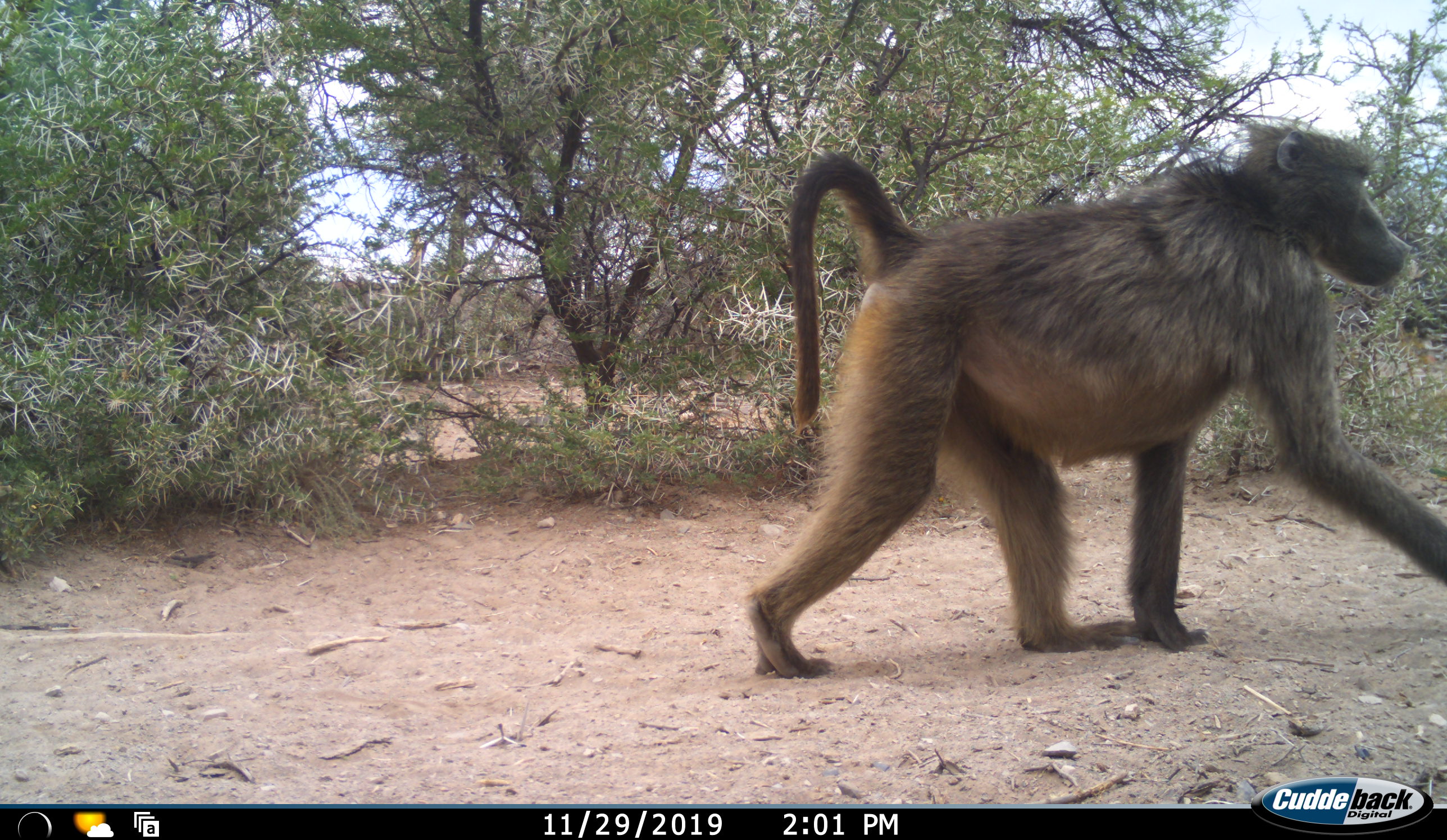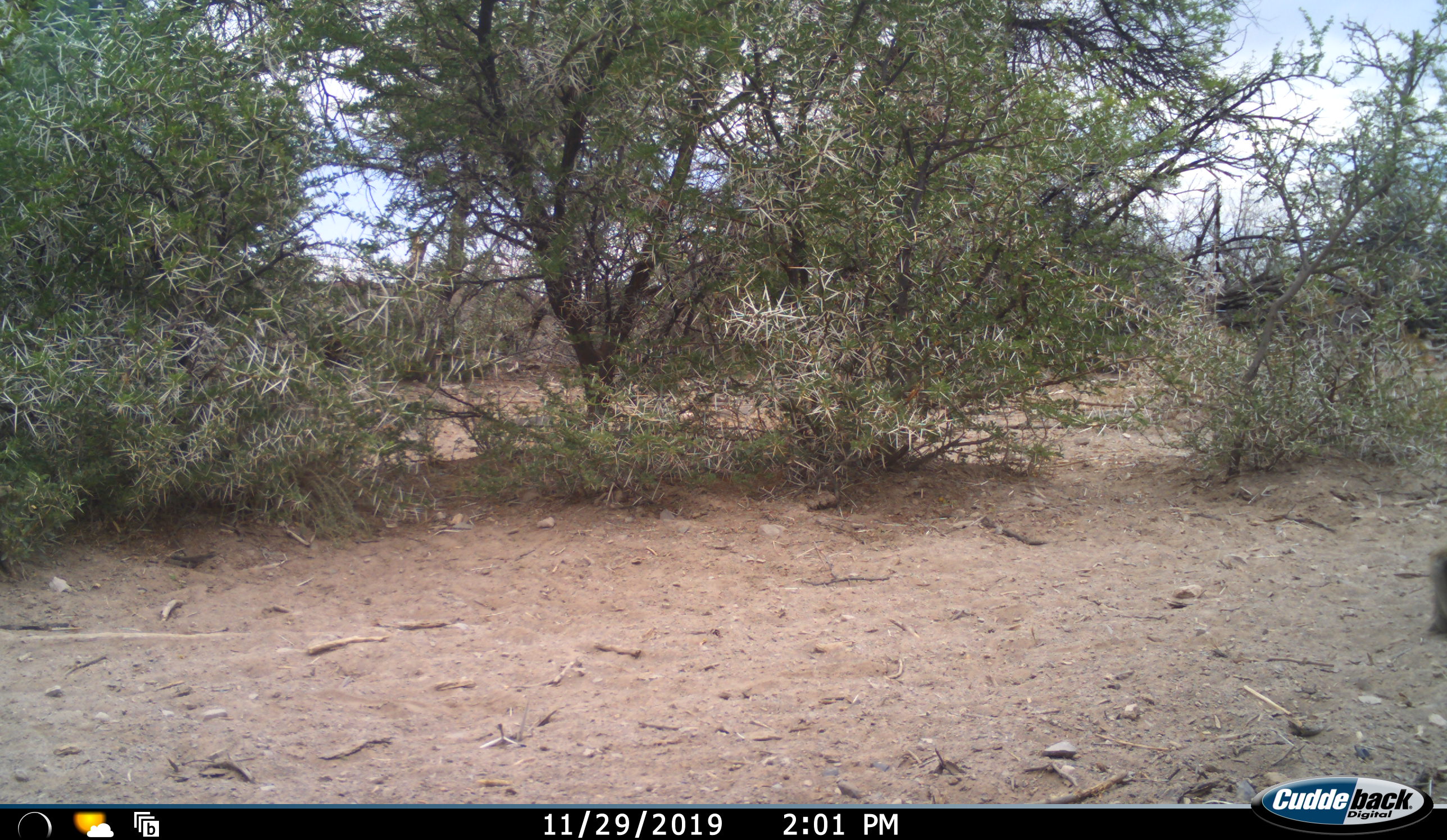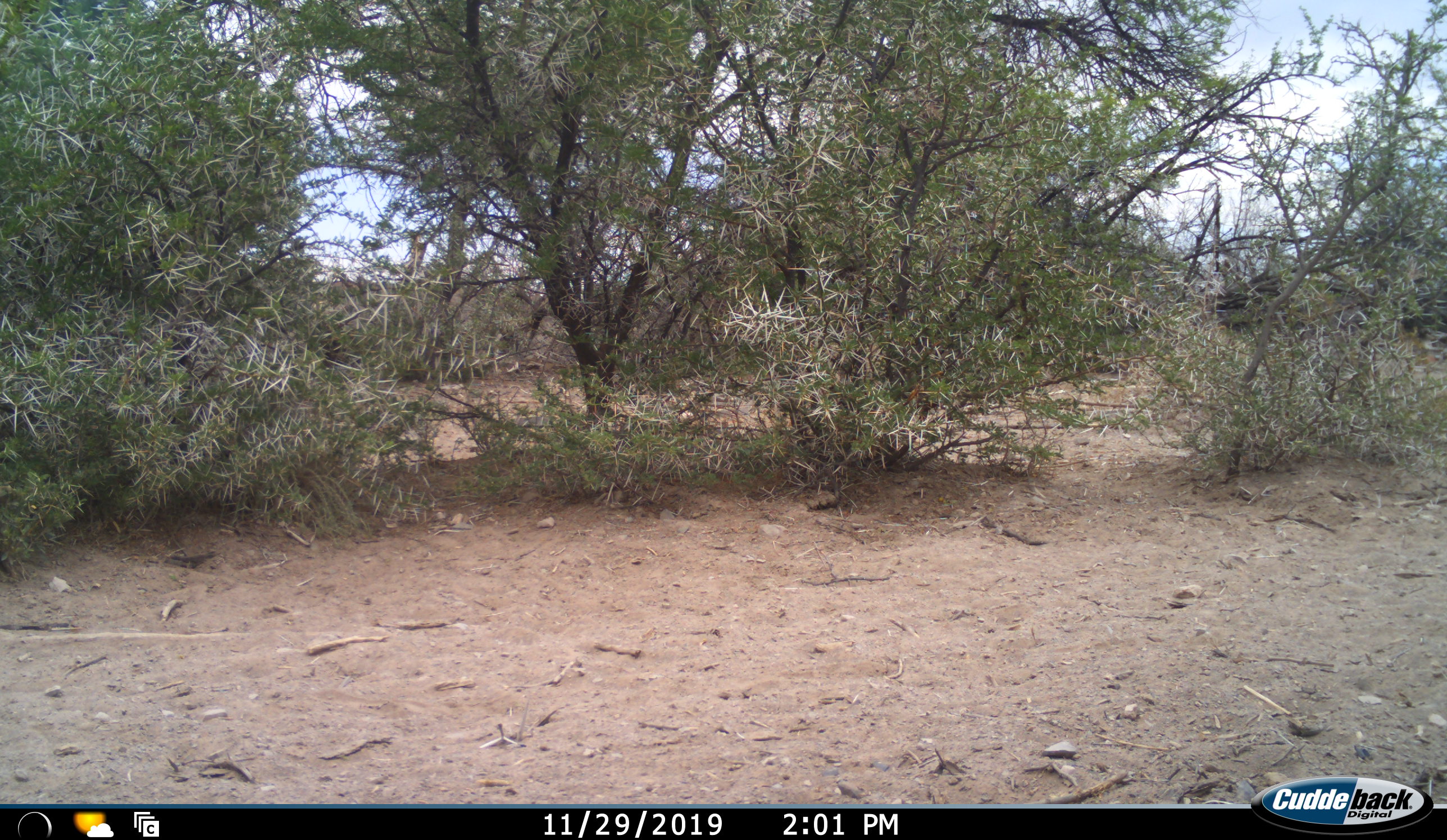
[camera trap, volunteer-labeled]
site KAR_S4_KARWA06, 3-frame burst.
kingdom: Animalia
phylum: Chordata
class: Mammalia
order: Primates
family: Cercopithecidae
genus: Papio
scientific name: Papio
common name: baboon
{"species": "baboon (Papio)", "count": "1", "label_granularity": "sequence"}